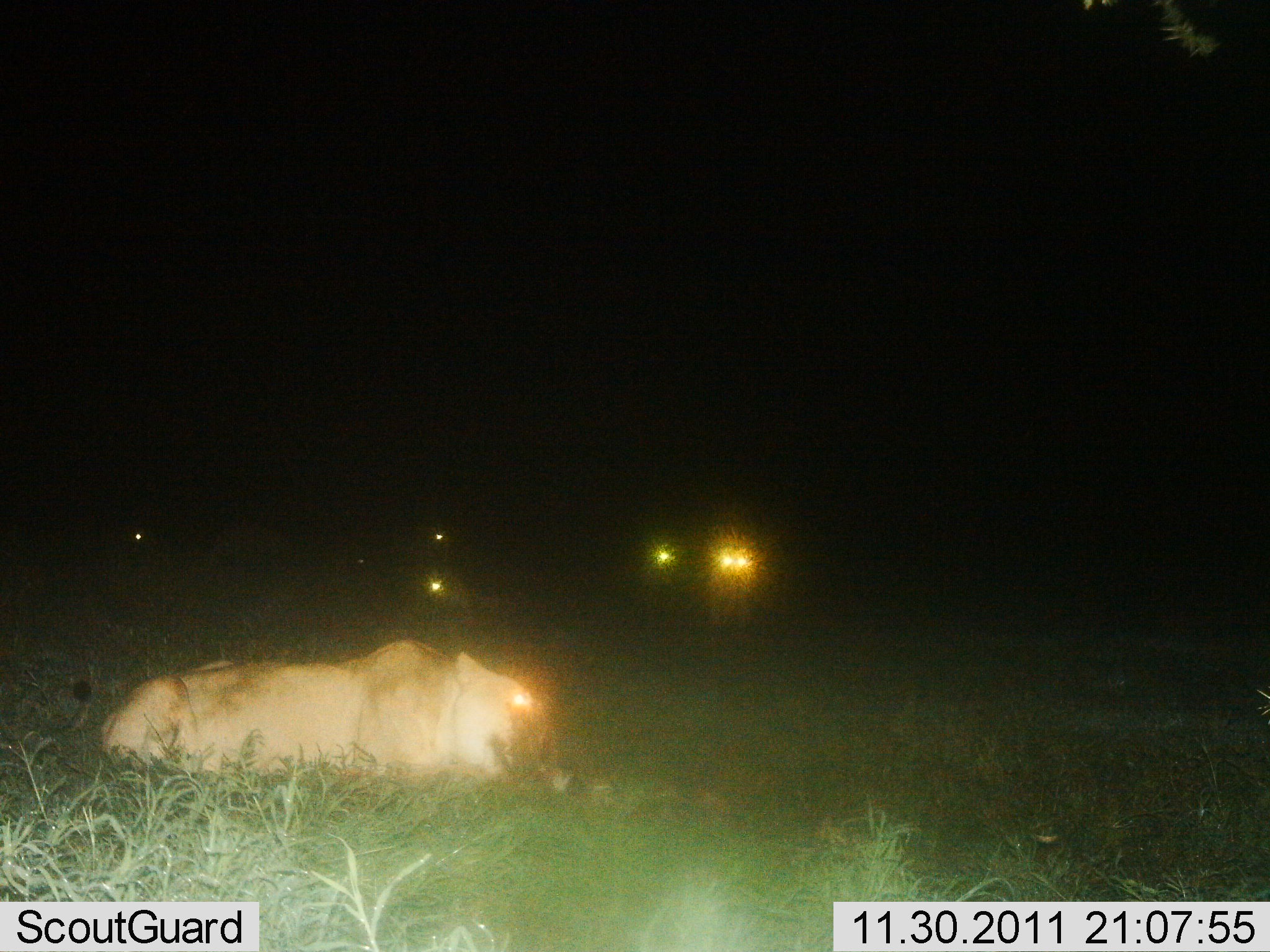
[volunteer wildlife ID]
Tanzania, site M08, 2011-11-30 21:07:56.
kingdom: Animalia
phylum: Chordata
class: Mammalia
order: Carnivora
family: Felidae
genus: Panthera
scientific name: Panthera leo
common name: lion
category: lionfemale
Lionfemale (lion) (Panthera leo), count 3. Behavior (volunteer vote fractions): standing 10%, resting 30%, moving 20%, interacting 10%. Young present (vote fraction): 0%. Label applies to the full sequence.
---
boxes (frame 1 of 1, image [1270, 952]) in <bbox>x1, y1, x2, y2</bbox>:
animal: <bbox>99, 635, 547, 788</bbox>; <bbox>700, 525, 782, 632</bbox>